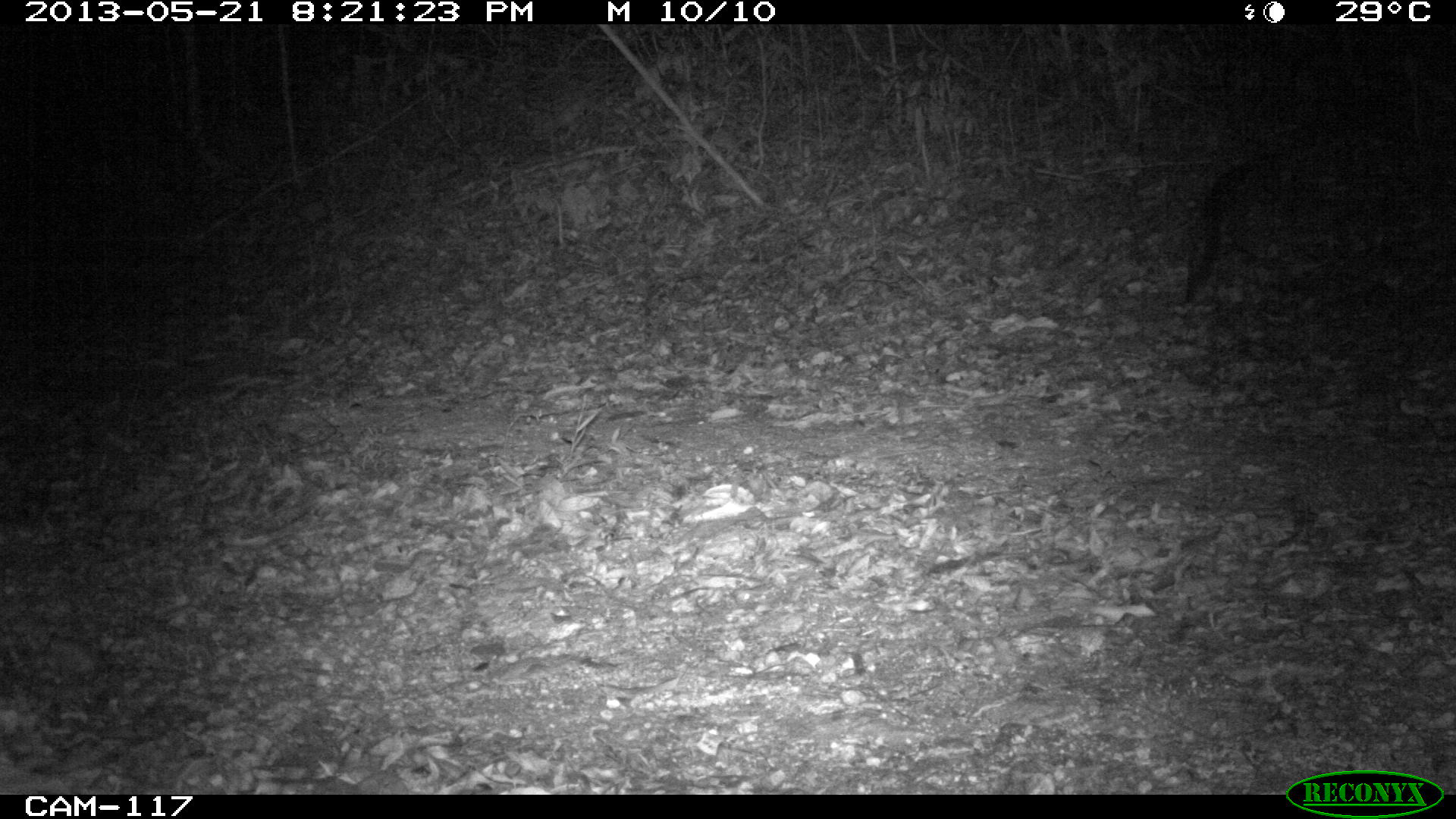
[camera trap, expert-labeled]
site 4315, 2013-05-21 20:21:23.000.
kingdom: Animalia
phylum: Chordata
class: Mammalia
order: Carnivora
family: Felidae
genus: Leopardus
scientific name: Leopardus wiedii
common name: margay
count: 1